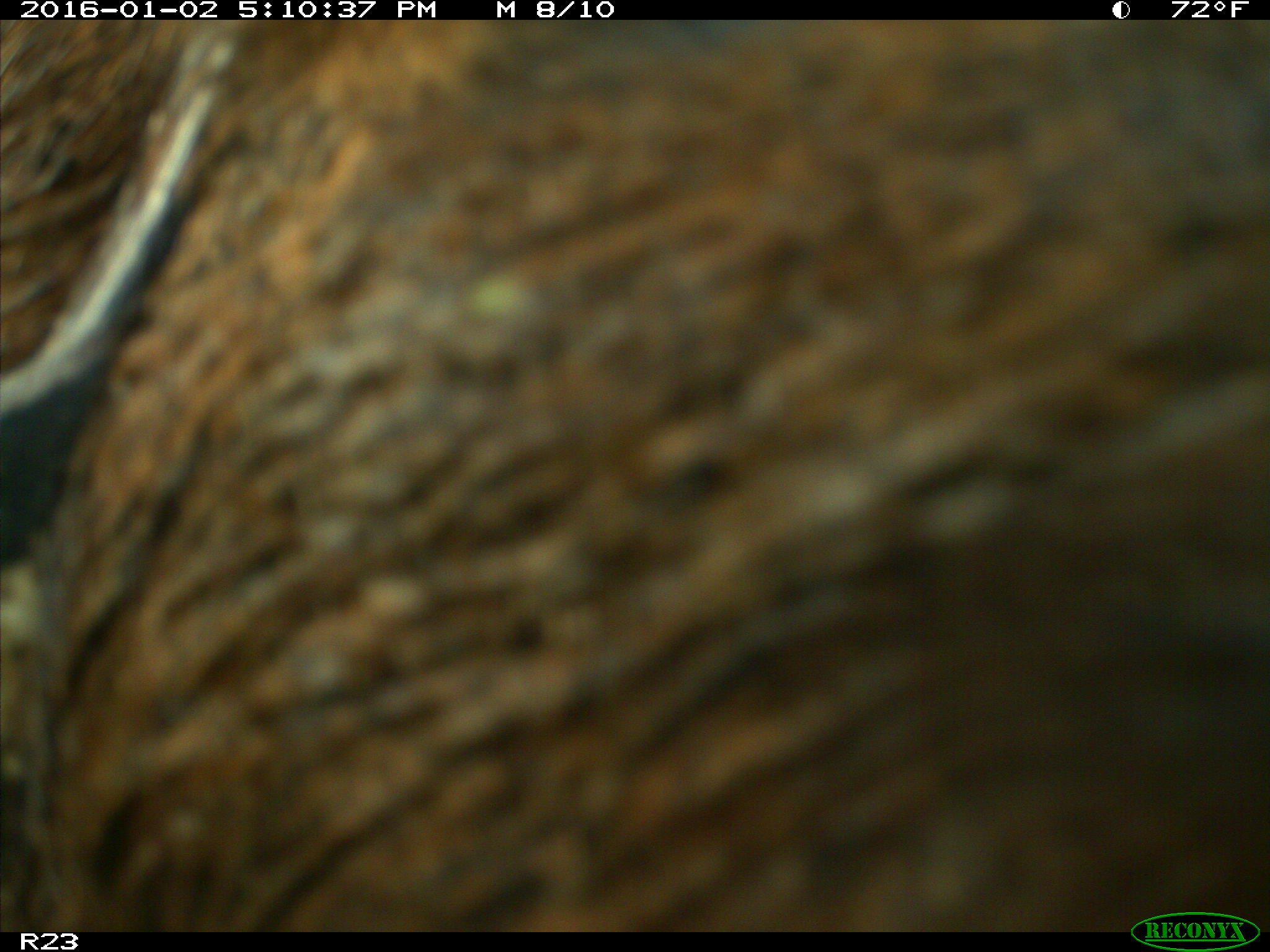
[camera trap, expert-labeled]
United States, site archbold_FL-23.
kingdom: Animalia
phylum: Chordata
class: Mammalia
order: Artiodactyla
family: Suidae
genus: Sus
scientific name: Sus scrofa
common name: wild boar